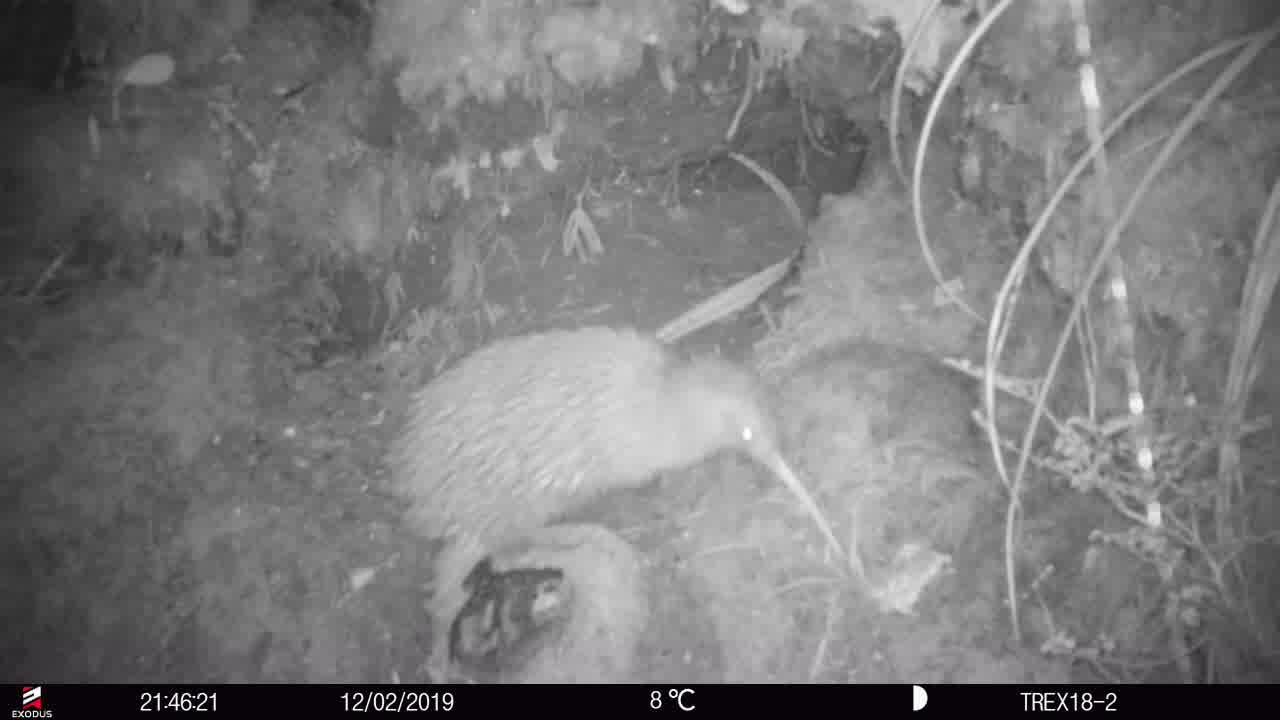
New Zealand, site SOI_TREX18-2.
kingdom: Animalia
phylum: Chordata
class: Aves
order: Apterygiformes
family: Apterygidae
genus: Apteryx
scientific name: Apteryx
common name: kiwi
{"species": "kiwi (Apteryx)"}